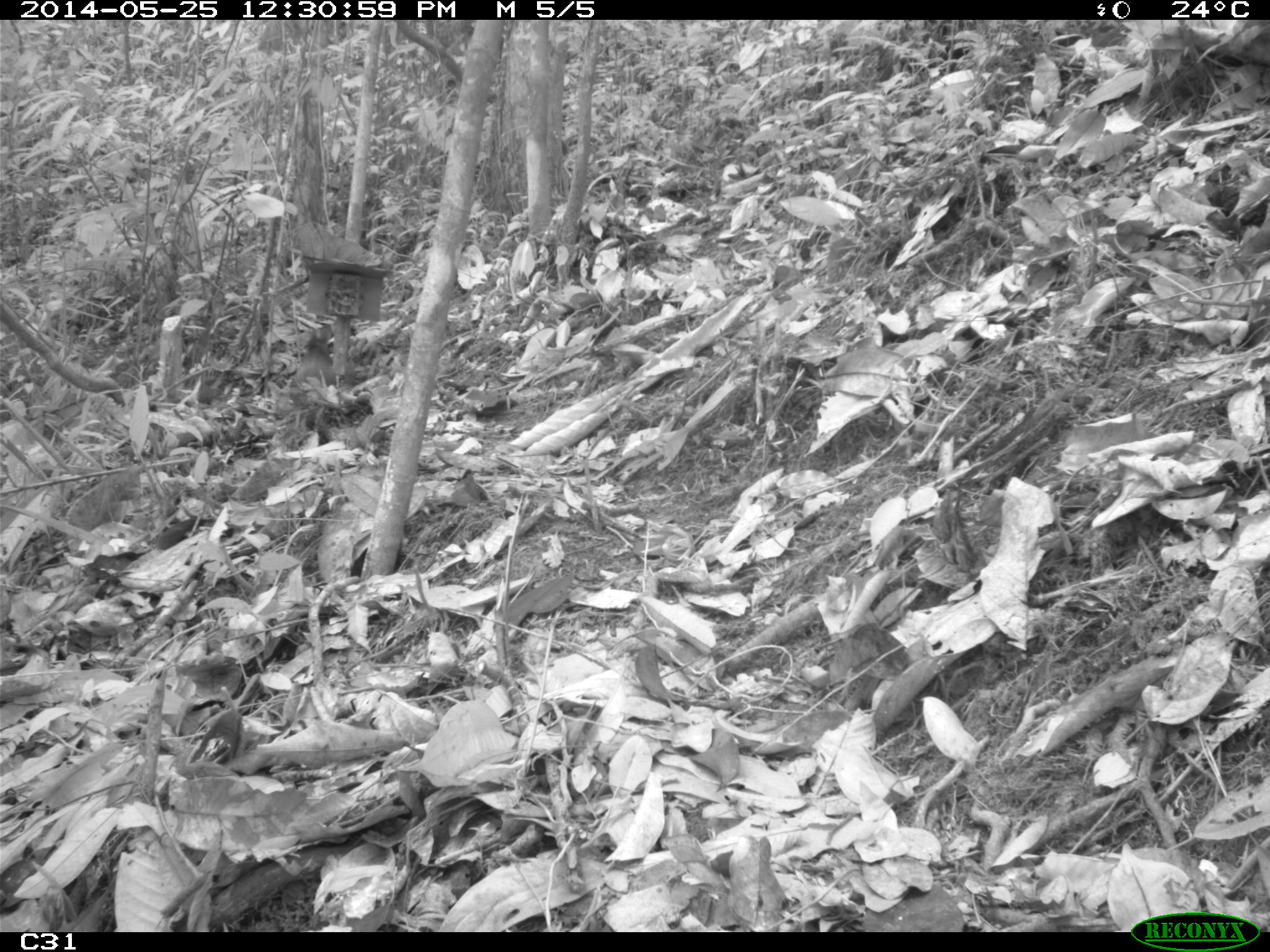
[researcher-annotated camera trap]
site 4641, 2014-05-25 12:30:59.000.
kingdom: Animalia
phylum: Chordata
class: Mammalia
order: Rodentia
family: Dasyproctidae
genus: Dasyprocta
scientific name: Dasyprocta leporina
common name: red-rumped agouti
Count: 3.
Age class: adult.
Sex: female.